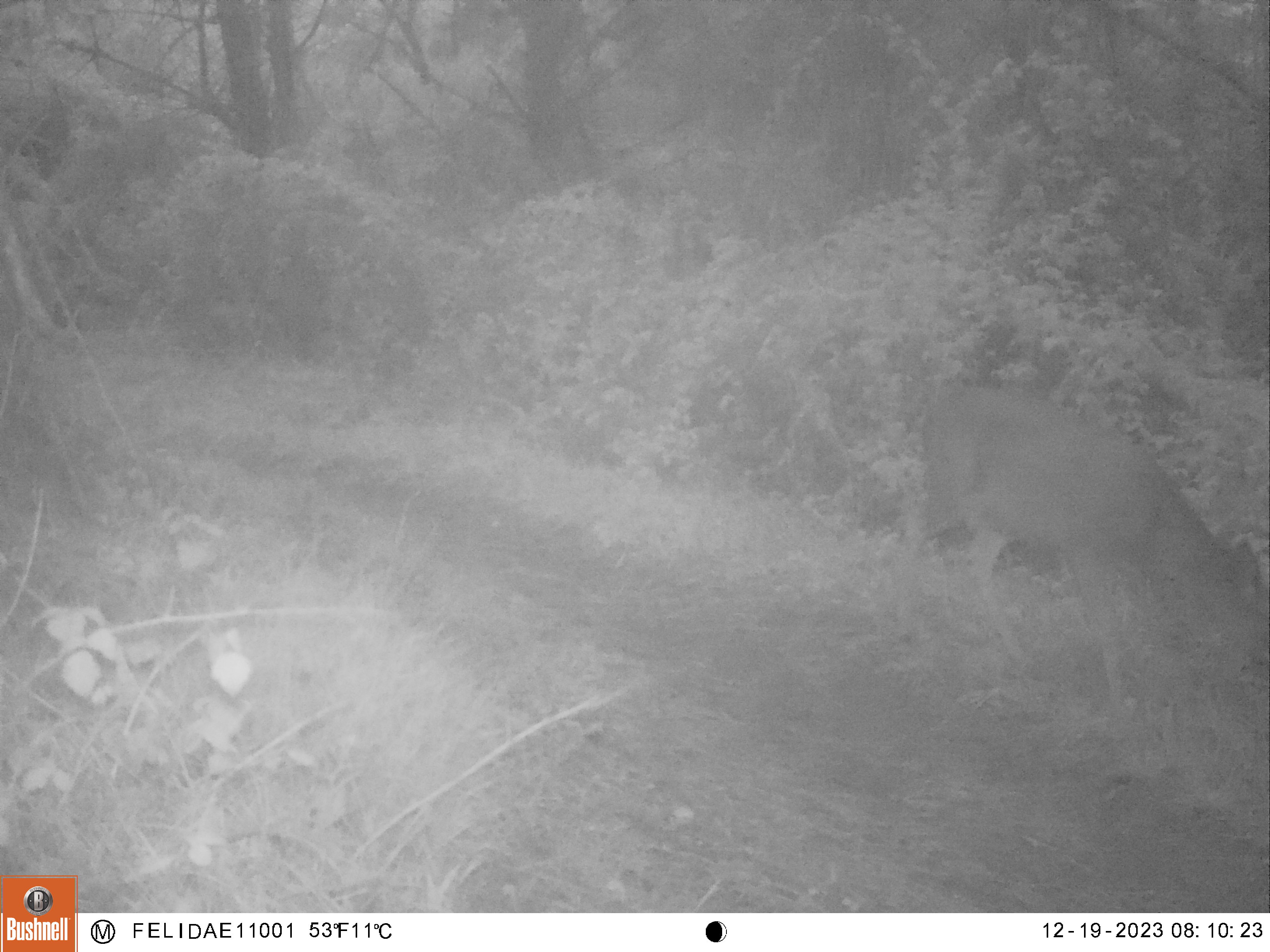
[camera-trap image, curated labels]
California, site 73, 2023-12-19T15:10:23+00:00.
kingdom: Animalia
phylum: Chordata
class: Mammalia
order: Artiodactyla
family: Cervidae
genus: Odocoileus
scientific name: Odocoileus hemionus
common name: mule deer